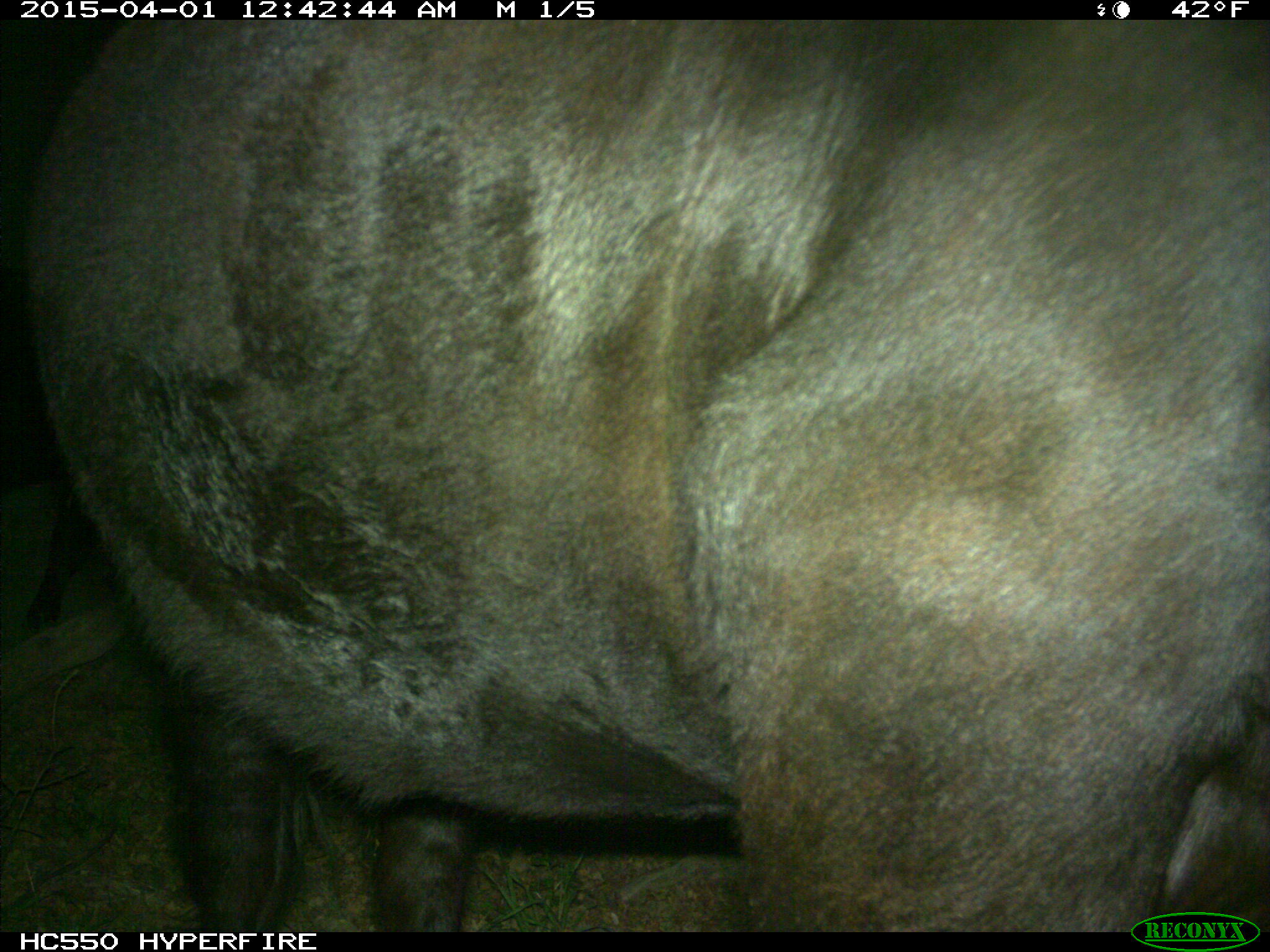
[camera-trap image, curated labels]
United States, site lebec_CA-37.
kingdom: Animalia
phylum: Chordata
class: Mammalia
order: Artiodactyla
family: Bovidae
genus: Bos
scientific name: Bos taurus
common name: domestic cow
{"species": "Bos taurus (domestic cow)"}